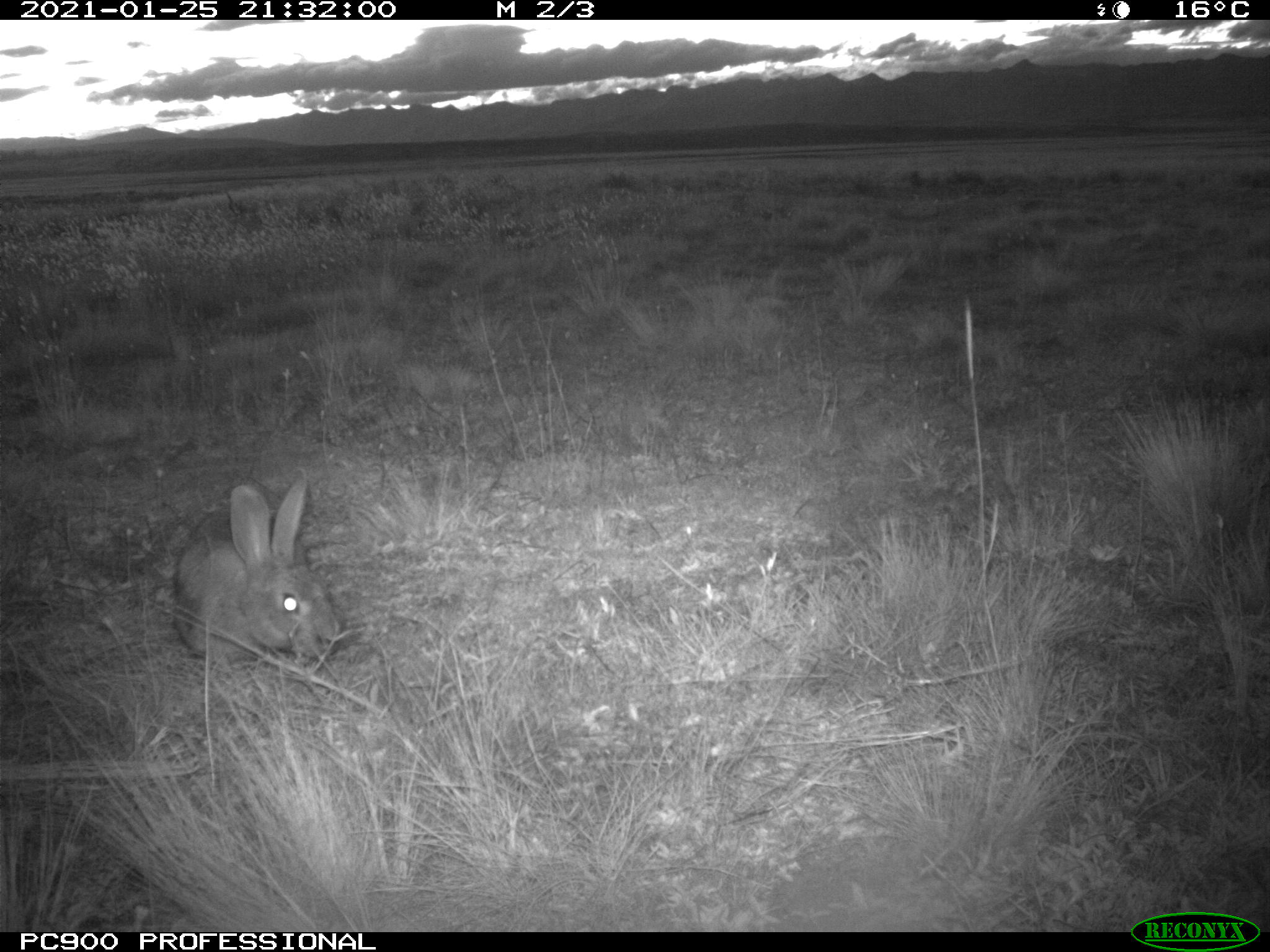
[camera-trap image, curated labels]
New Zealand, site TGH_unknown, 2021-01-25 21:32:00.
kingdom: Animalia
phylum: Chordata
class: Mammalia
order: Lagomorpha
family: Leporidae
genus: Oryctolagus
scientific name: Oryctolagus cuniculus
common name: european rabbit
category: rabbit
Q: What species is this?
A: Rabbit (european rabbit) (Oryctolagus cuniculus).